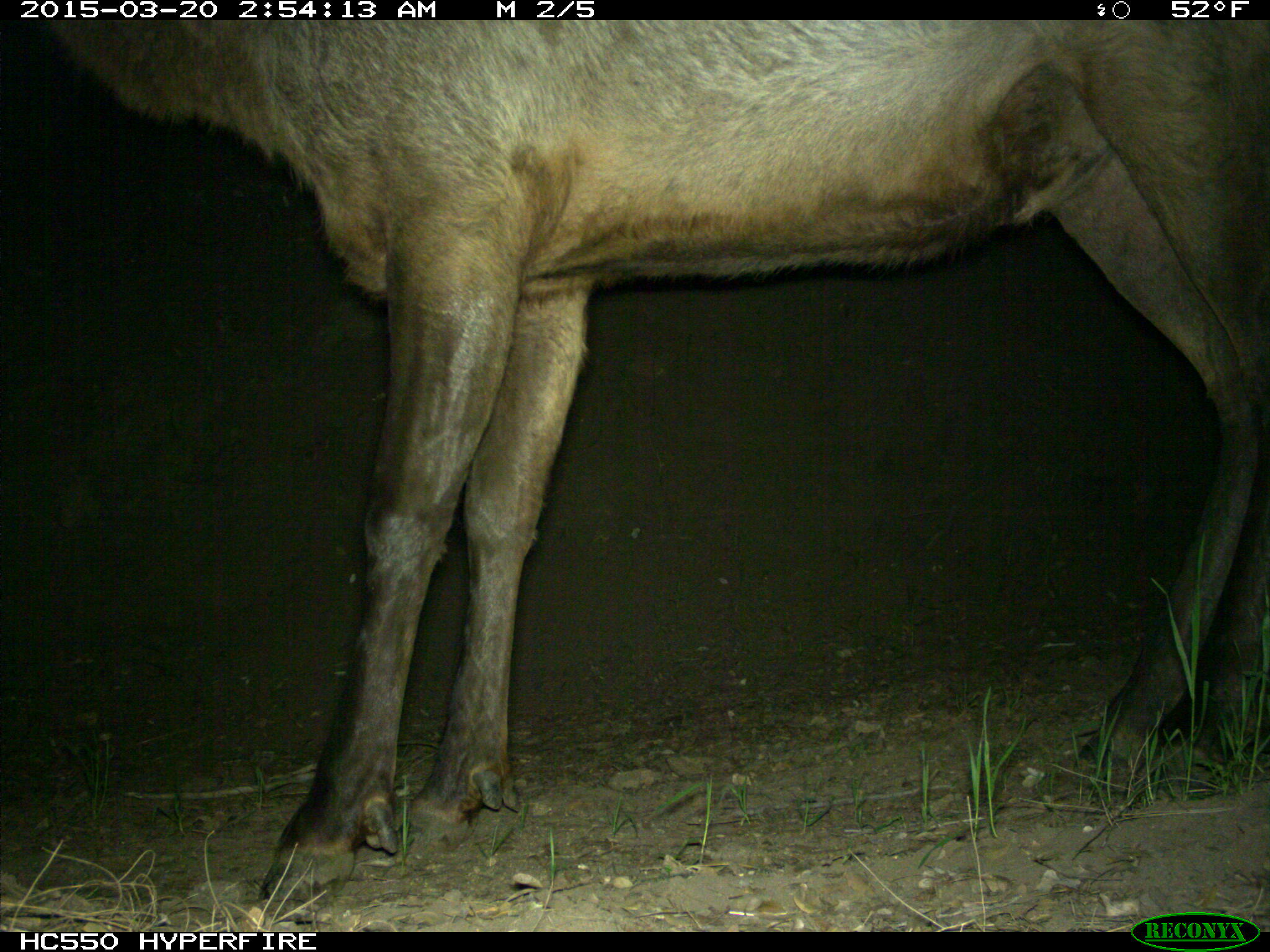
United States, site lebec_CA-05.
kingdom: Animalia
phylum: Chordata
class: Mammalia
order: Artiodactyla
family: Cervidae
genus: Cervus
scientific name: Cervus canadensis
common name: elk